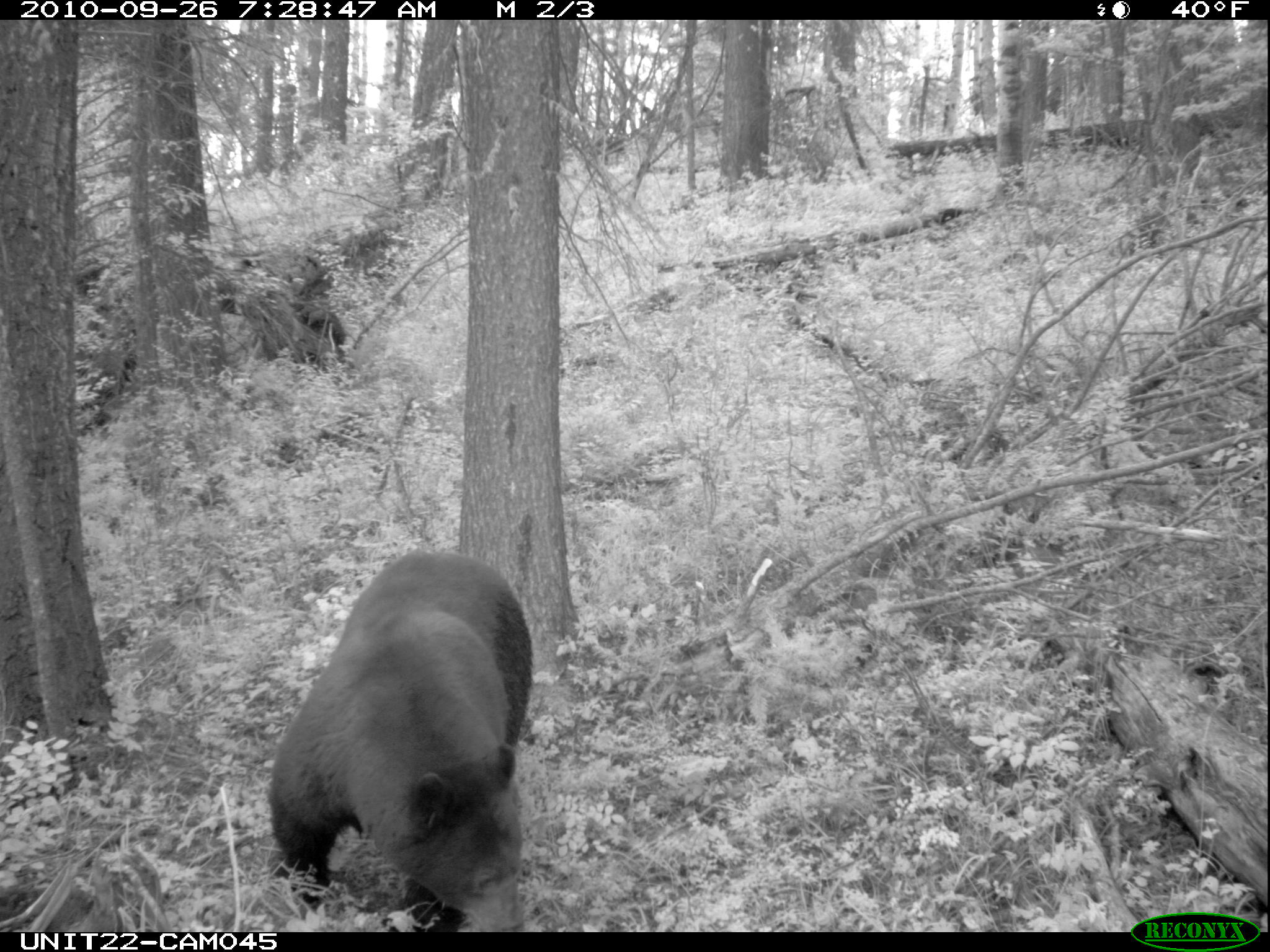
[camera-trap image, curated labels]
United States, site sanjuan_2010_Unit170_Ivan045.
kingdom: Animalia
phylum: Chordata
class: Mammalia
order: Carnivora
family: Ursidae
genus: Ursus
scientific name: Ursus americanus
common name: american black bear